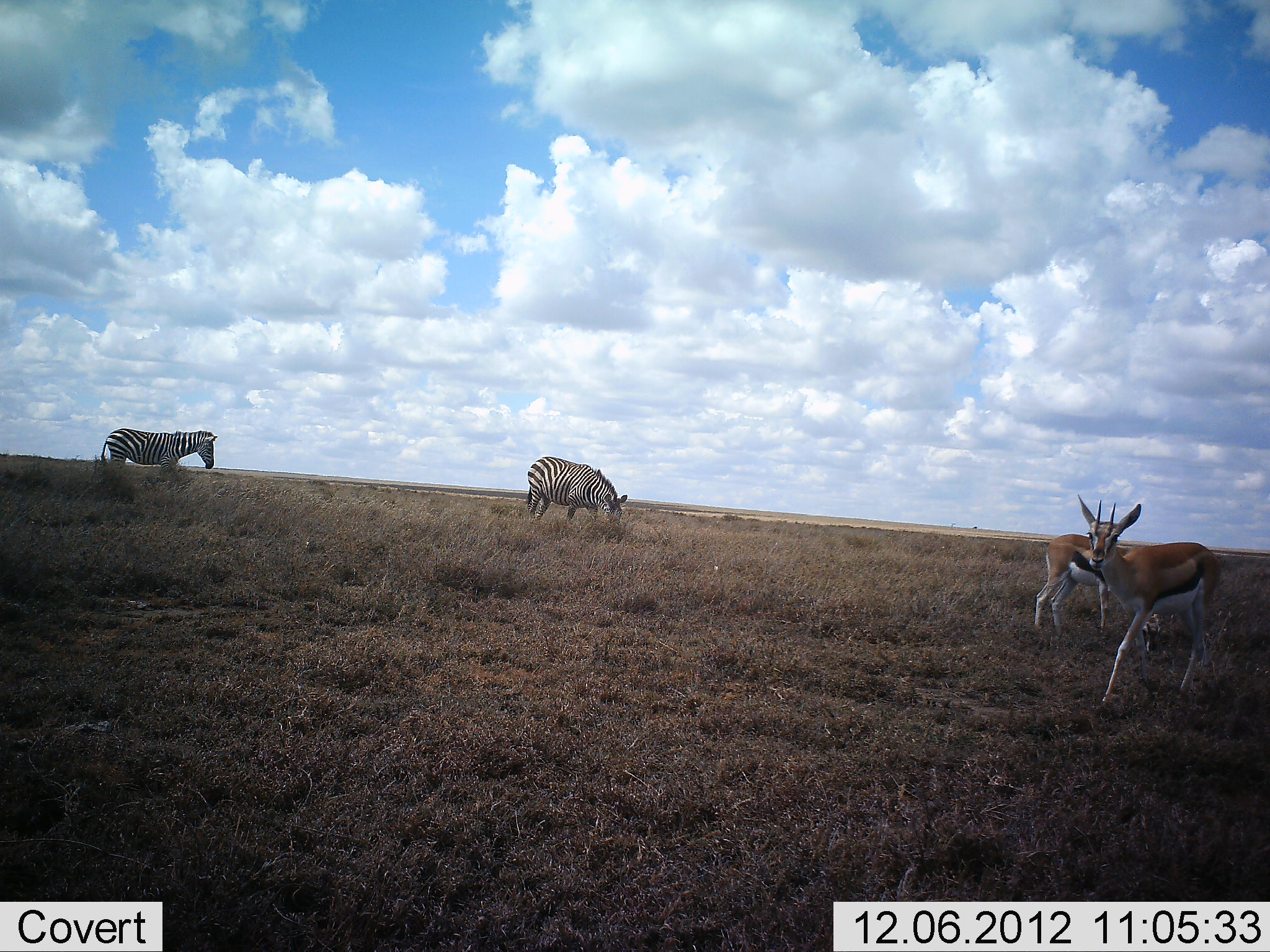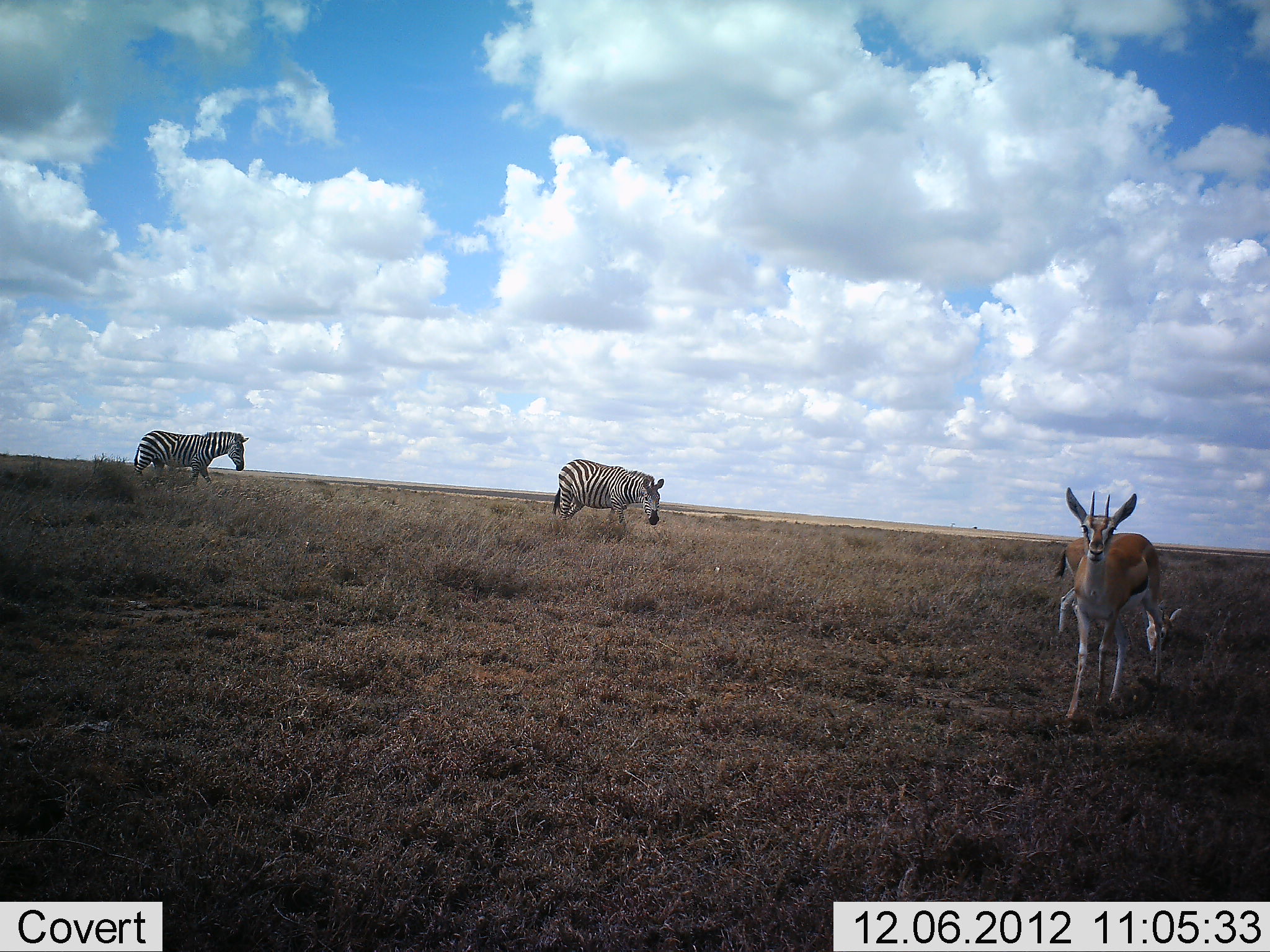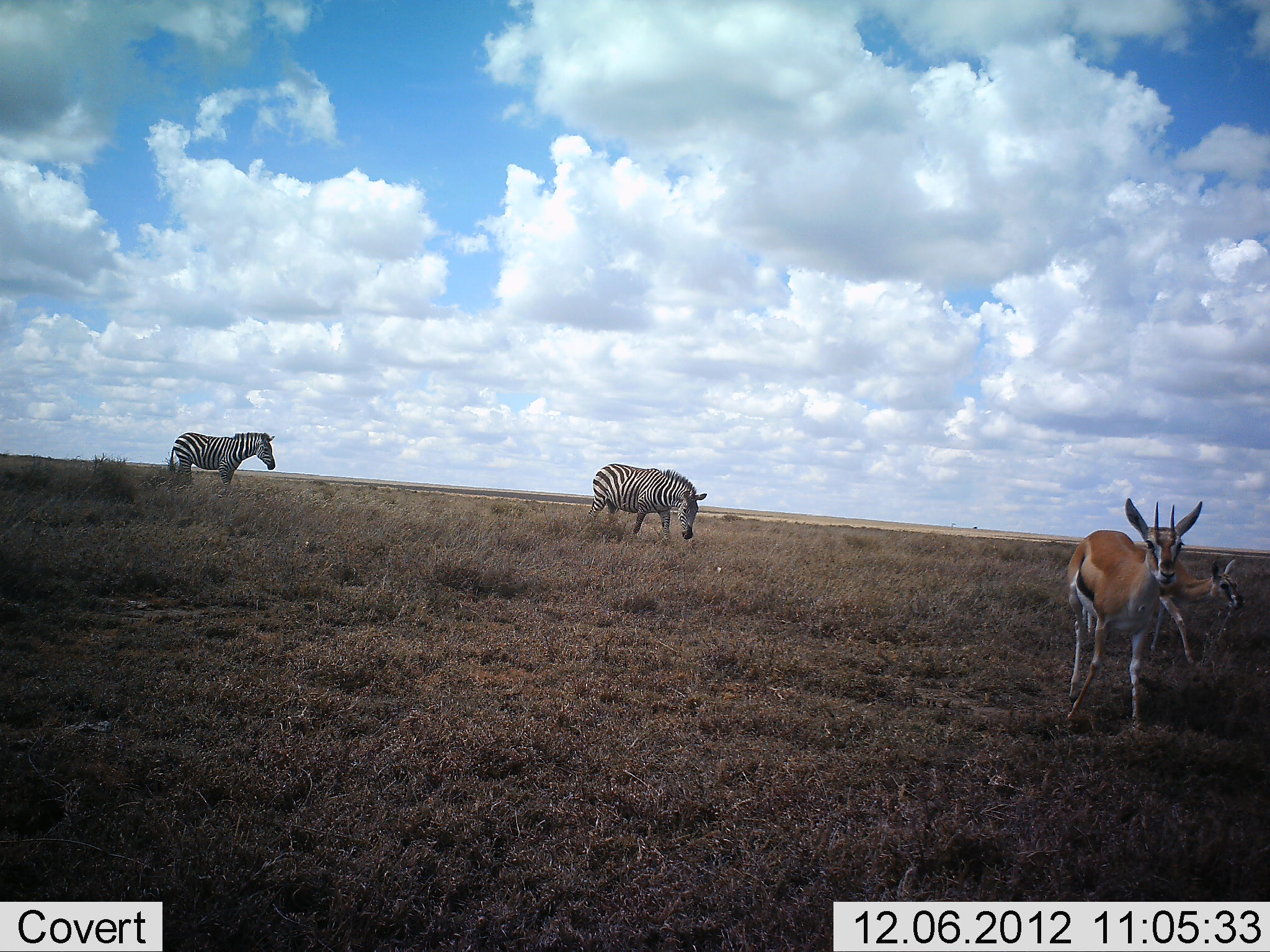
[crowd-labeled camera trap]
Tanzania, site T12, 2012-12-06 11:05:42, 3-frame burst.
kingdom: Animalia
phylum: Chordata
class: Mammalia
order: Artiodactyla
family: Bovidae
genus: Eudorcas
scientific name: Eudorcas thomsonii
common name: thomson's gazelle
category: gazellethomsons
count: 2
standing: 60%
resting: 0%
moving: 40%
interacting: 0%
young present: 0%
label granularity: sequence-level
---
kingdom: Animalia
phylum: Chordata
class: Mammalia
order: Perissodactyla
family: Equidae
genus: Equus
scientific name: Equus quagga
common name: plains zebra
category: zebra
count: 2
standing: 9%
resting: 0%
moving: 82%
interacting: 0%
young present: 0%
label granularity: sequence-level